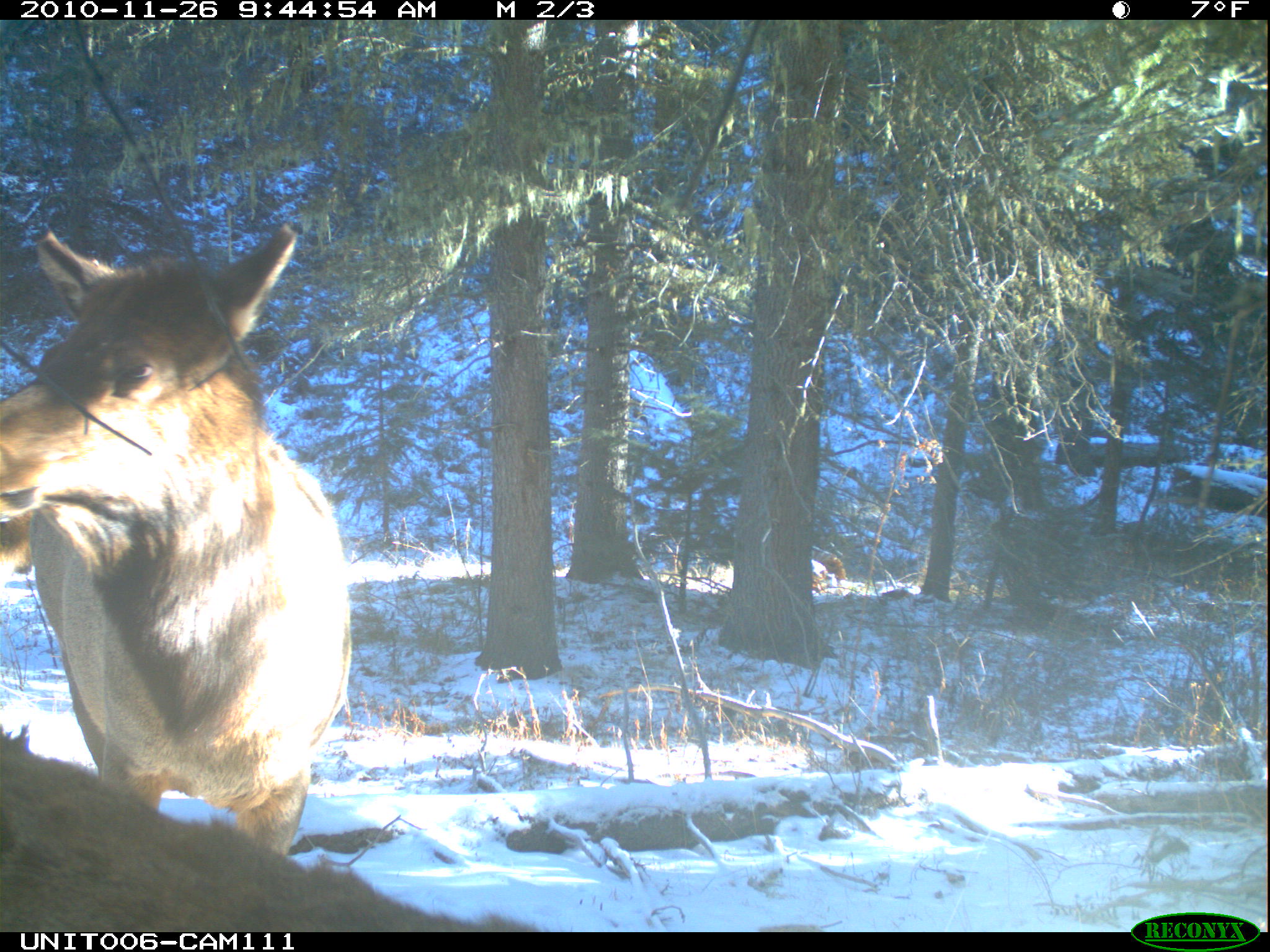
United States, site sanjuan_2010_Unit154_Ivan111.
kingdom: Animalia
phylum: Chordata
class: Mammalia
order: Artiodactyla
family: Cervidae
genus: Cervus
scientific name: Cervus elaphus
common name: red deer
Cervus elaphus (red deer).